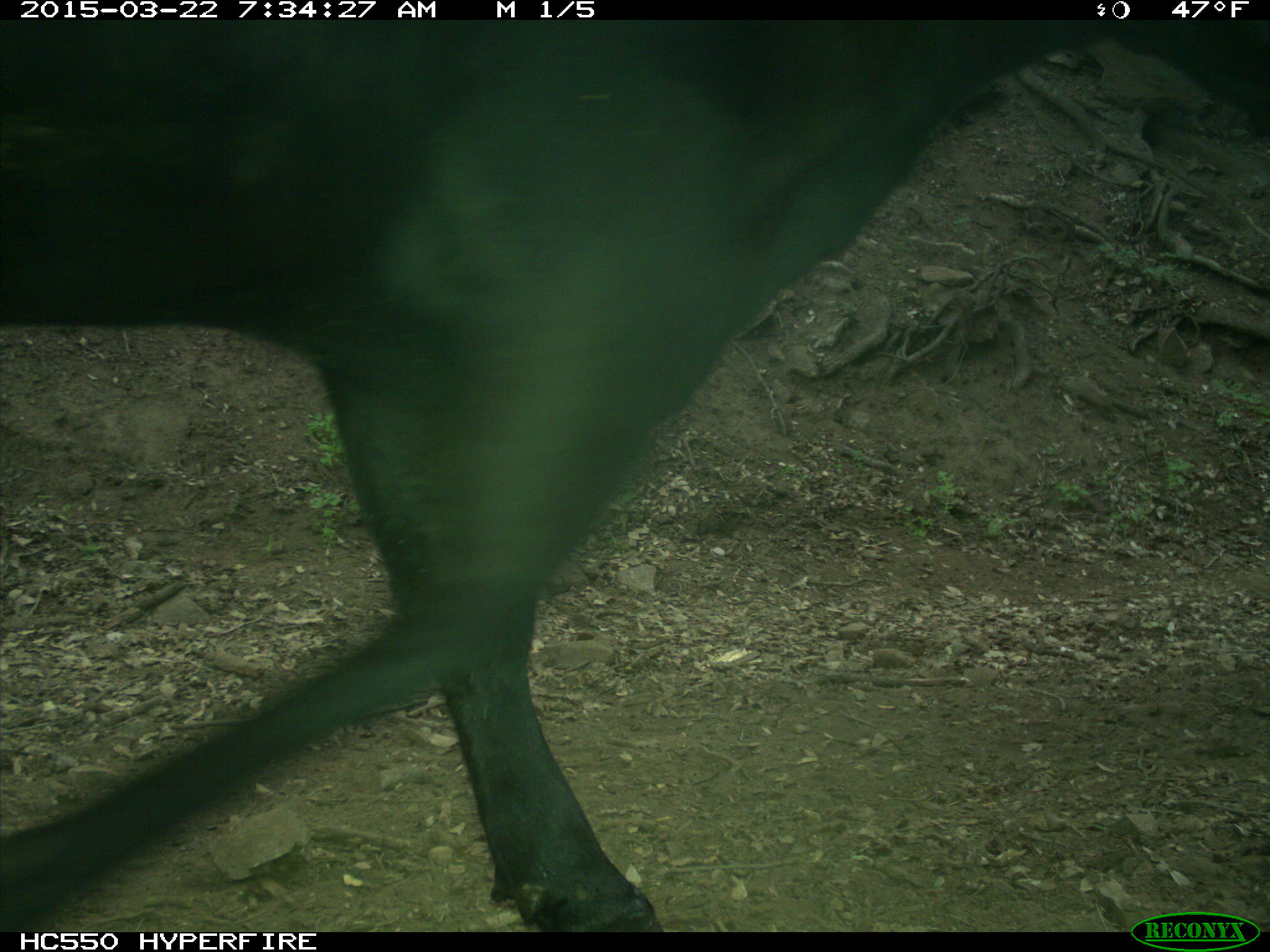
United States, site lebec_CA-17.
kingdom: Animalia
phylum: Chordata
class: Mammalia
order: Artiodactyla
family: Bovidae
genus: Bos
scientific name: Bos taurus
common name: domestic cow